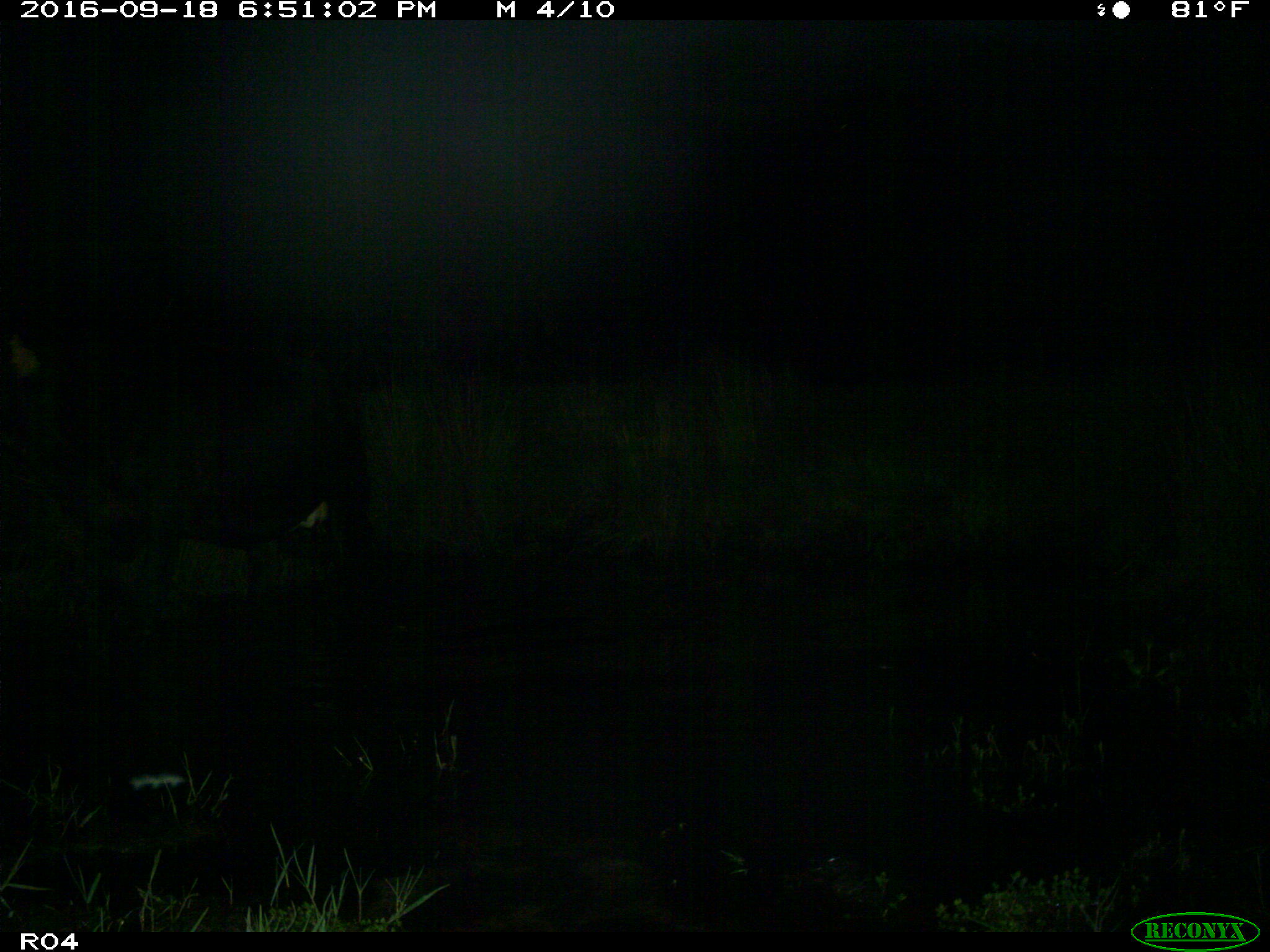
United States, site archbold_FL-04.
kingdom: Animalia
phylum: Chordata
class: Mammalia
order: Artiodactyla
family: Bovidae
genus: Bos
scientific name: Bos taurus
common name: domestic cow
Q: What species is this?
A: Bos taurus (domestic cow).